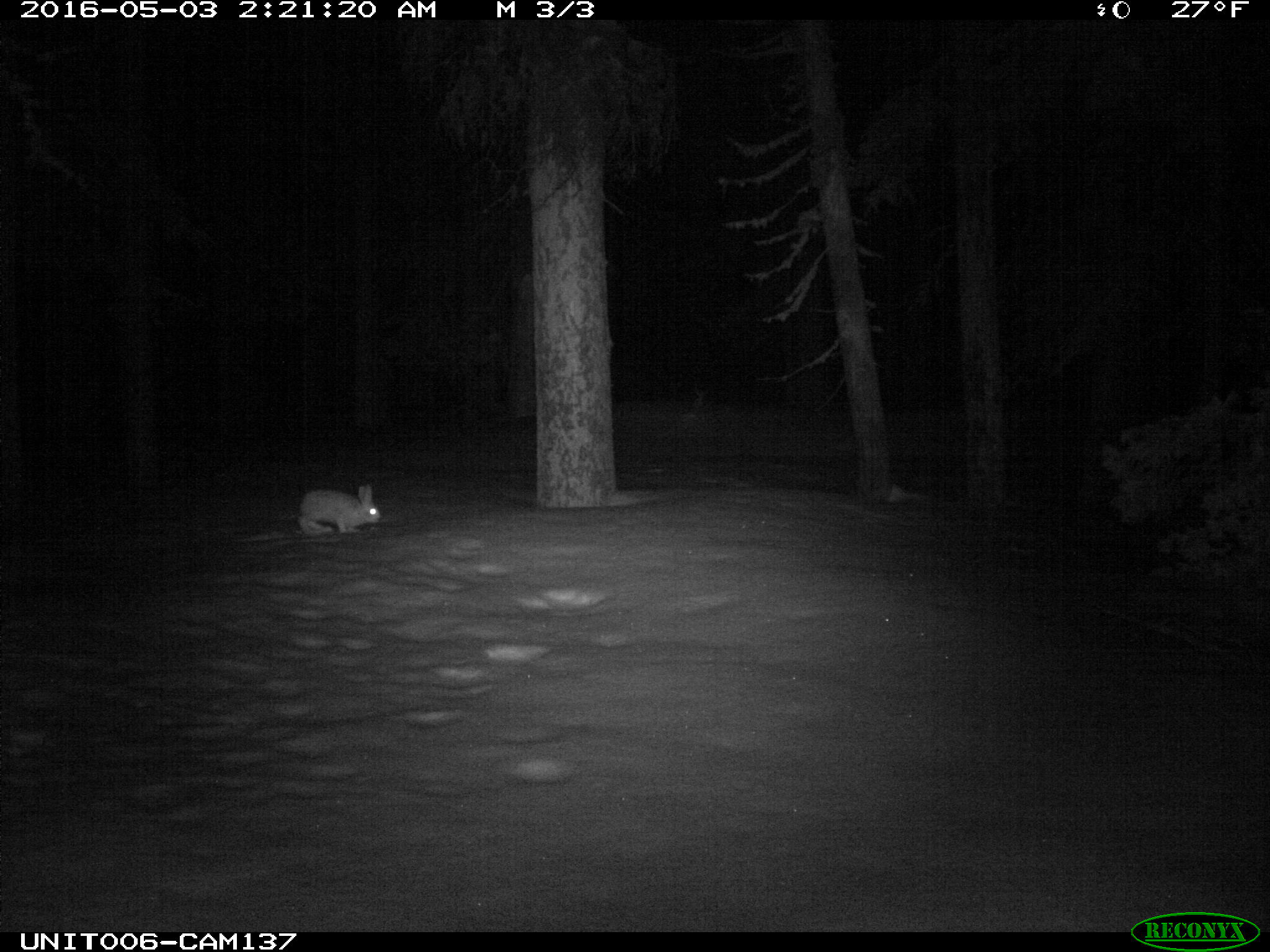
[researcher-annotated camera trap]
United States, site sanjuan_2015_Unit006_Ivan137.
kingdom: Animalia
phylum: Chordata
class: Mammalia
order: Lagomorpha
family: Leporidae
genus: Lepus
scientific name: Lepus americanus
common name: snowshoe hare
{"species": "Lepus americanus (snowshoe hare)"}